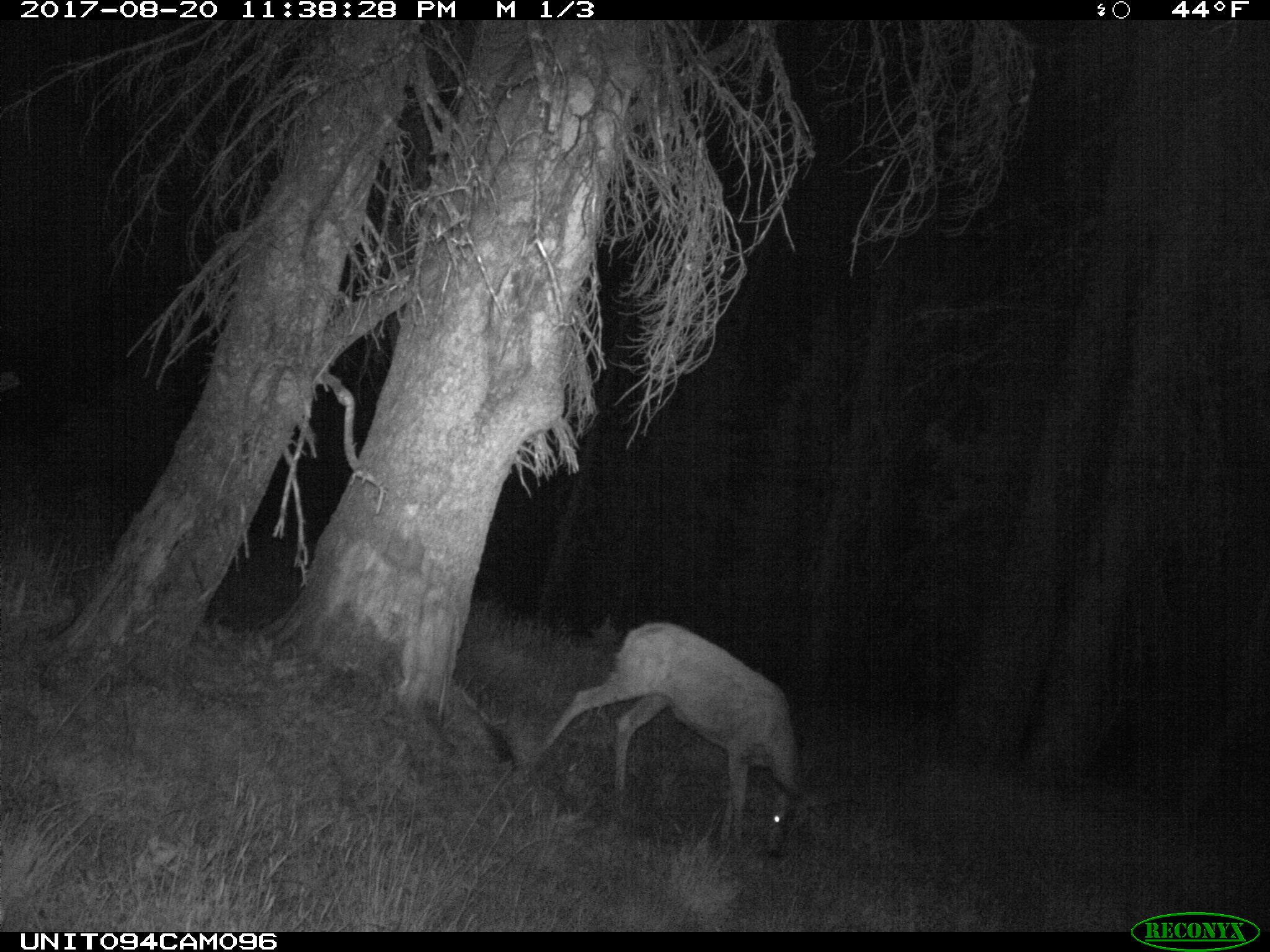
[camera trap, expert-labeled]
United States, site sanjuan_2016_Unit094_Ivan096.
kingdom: Animalia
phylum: Chordata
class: Mammalia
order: Artiodactyla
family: Cervidae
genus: Odocoileus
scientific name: Odocoileus hemionus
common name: mule deer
Odocoileus hemionus (mule deer).